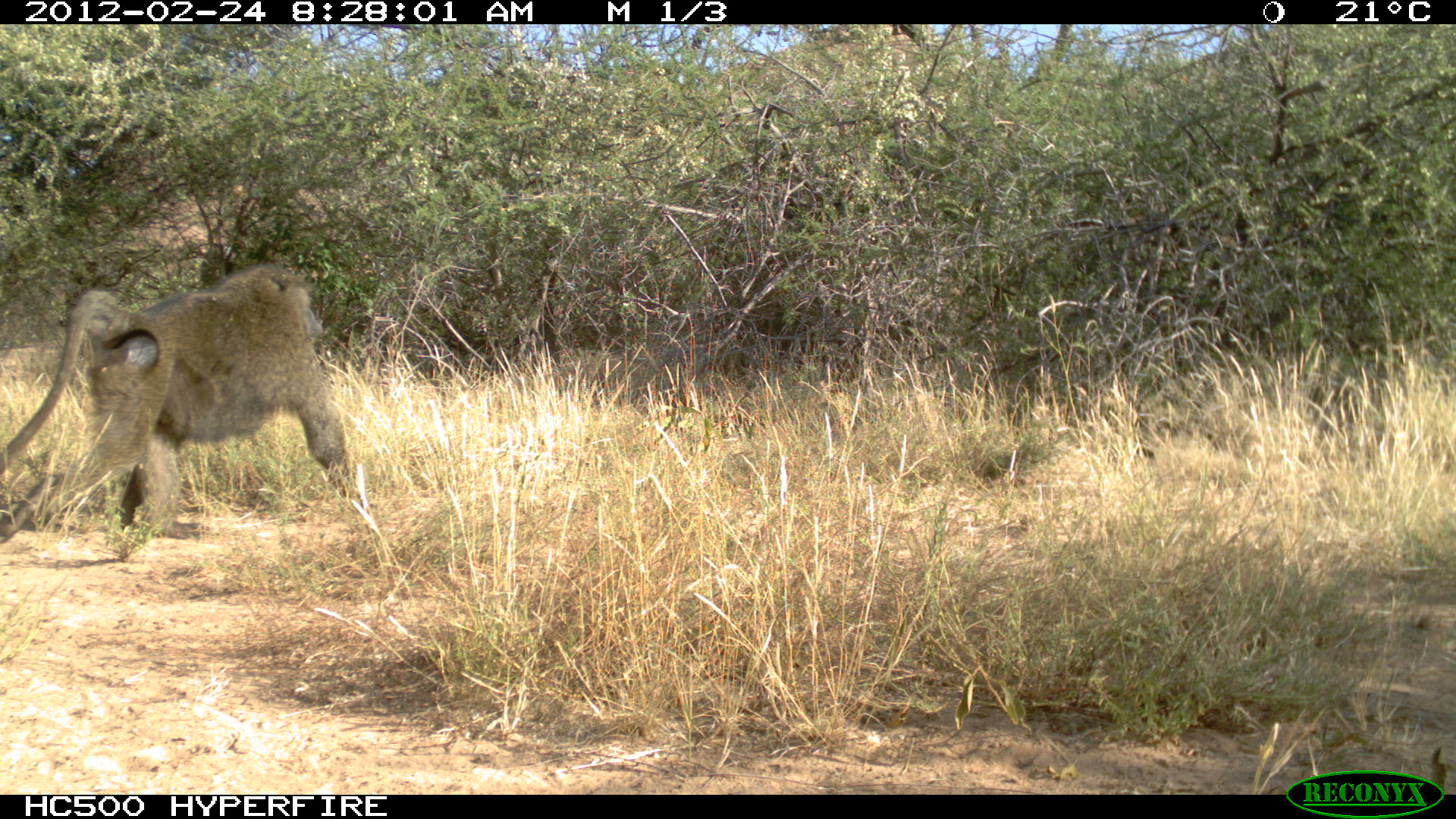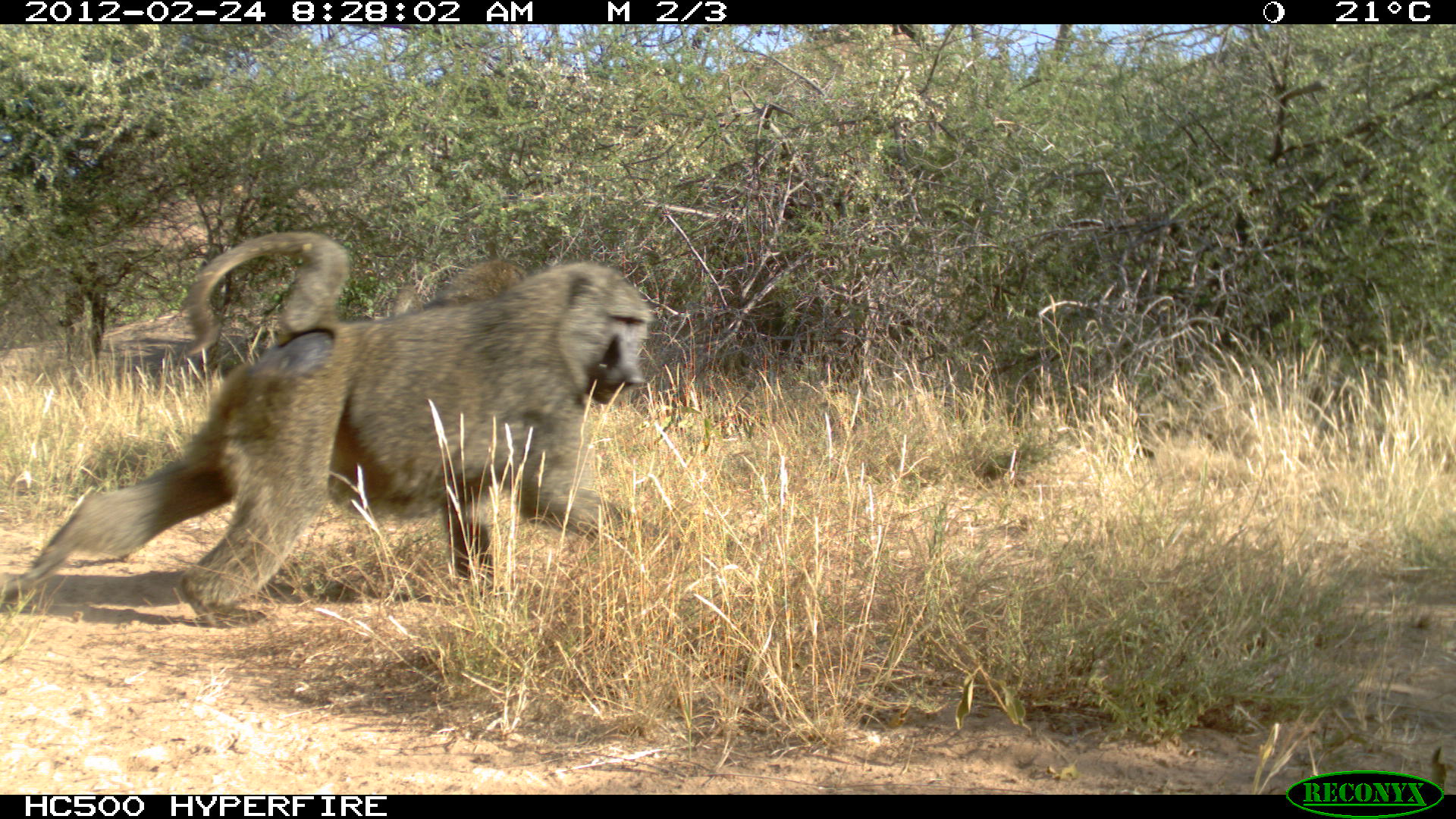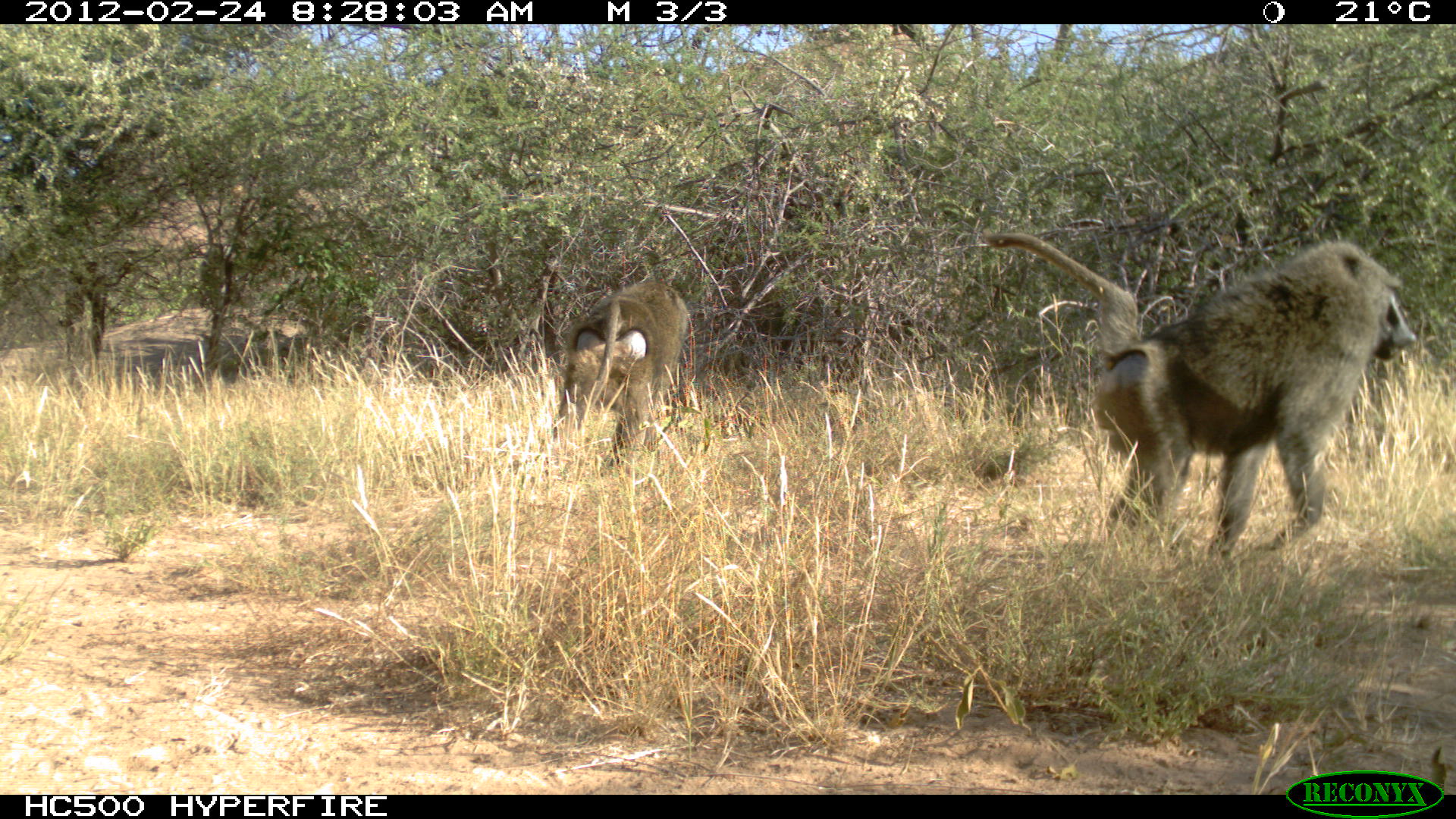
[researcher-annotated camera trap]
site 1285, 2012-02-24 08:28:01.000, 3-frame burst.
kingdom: Animalia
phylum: Chordata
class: Mammalia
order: Primates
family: Cercopithecidae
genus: Papio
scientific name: Papio anubis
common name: olive baboon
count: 1